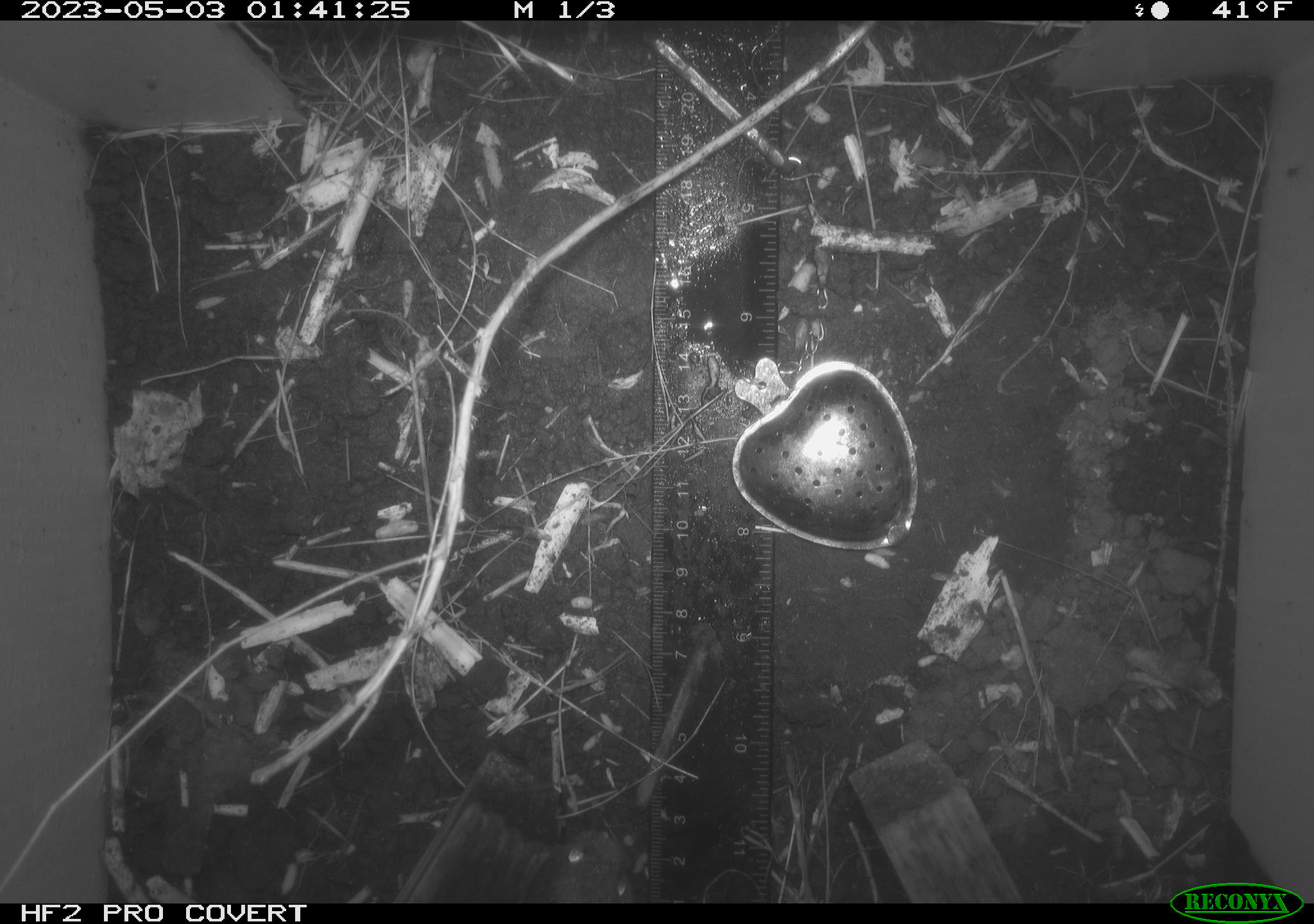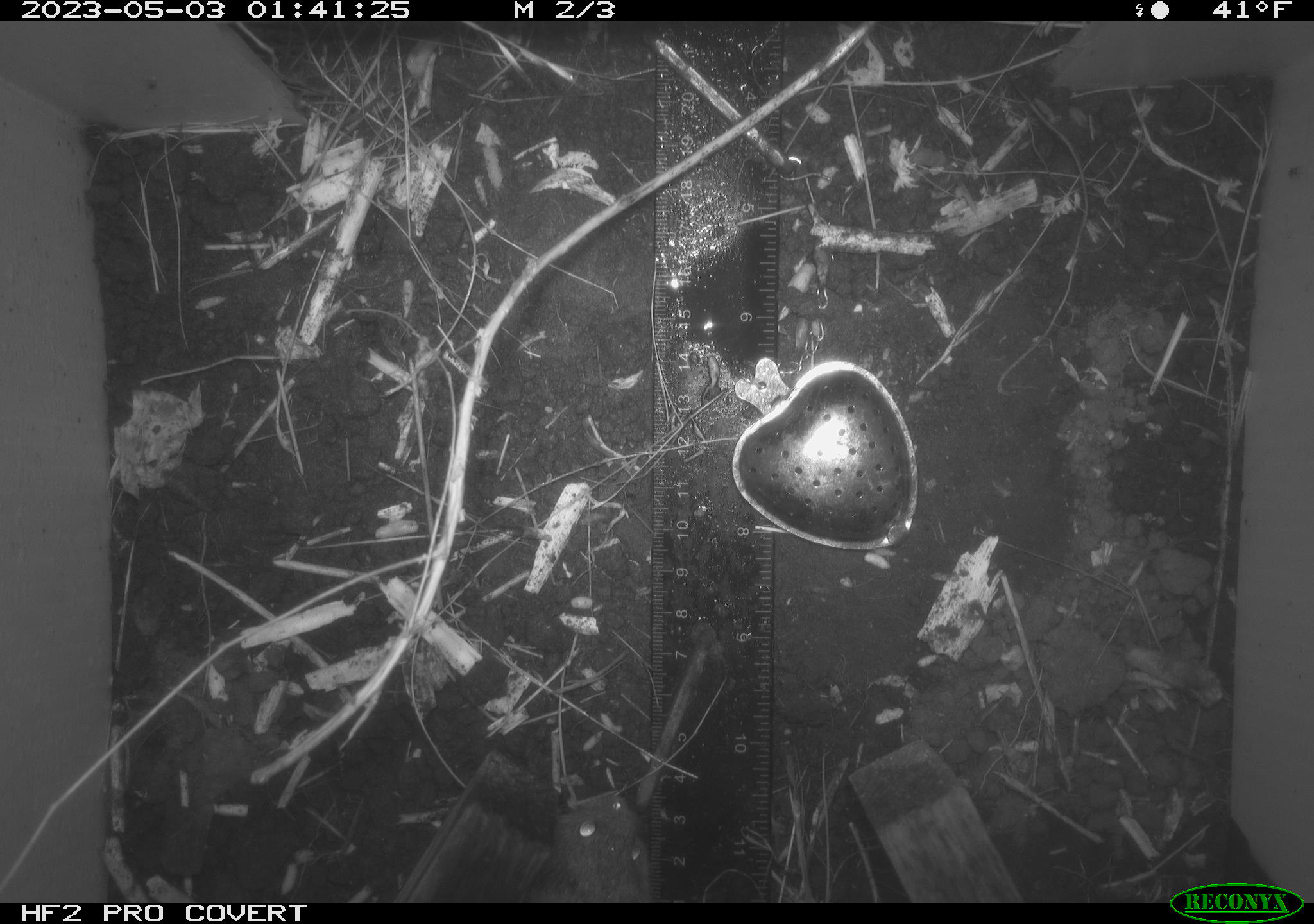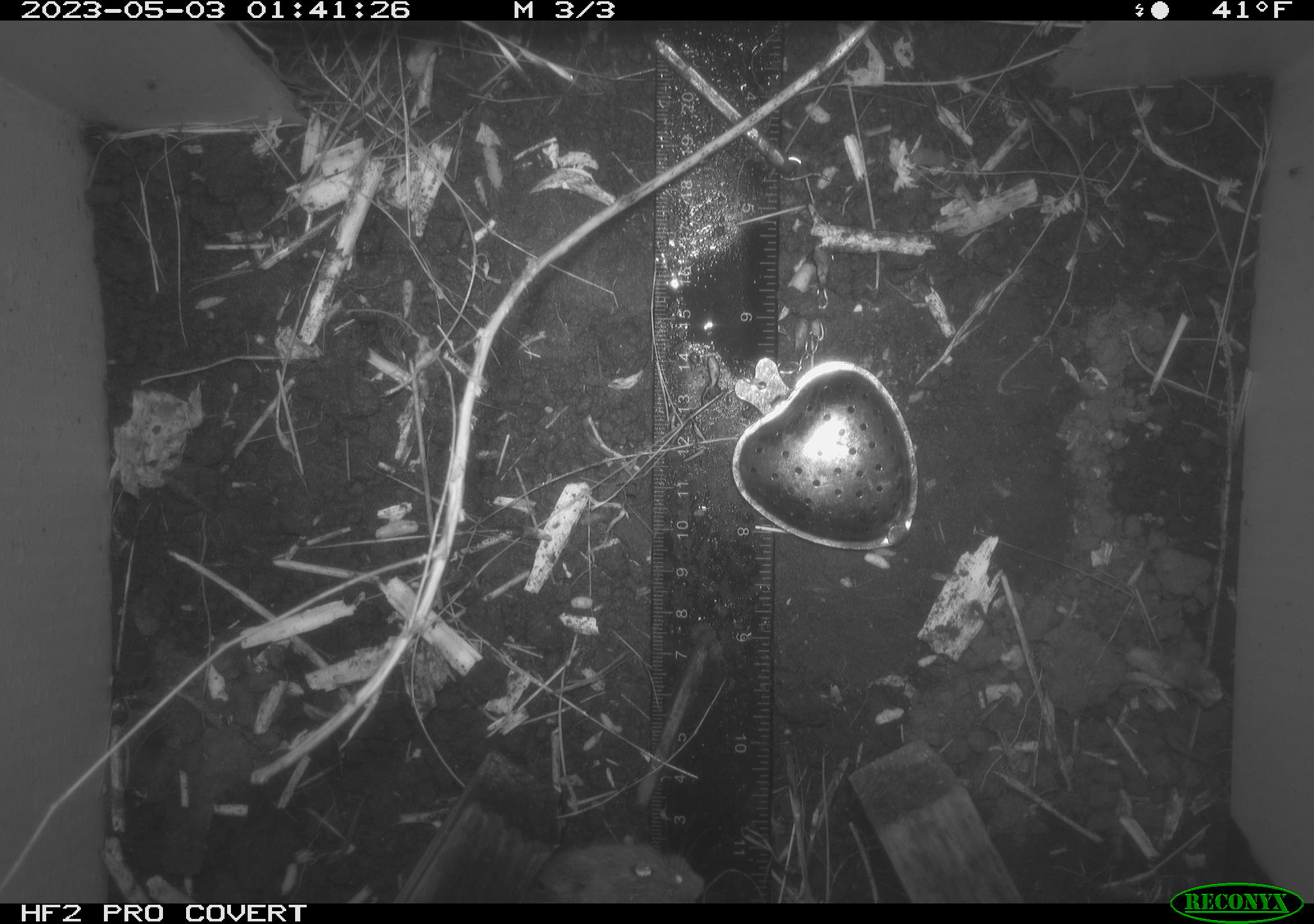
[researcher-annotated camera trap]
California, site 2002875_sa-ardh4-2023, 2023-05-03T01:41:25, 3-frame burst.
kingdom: Animalia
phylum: Chordata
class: Mammalia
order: Rodentia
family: Cricetidae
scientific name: Arvicolinae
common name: voles, lemmings, and muskrats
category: arvicolinae subfamily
Arvicolinae subfamily (voles, lemmings, and muskrats) (Arvicolinae).